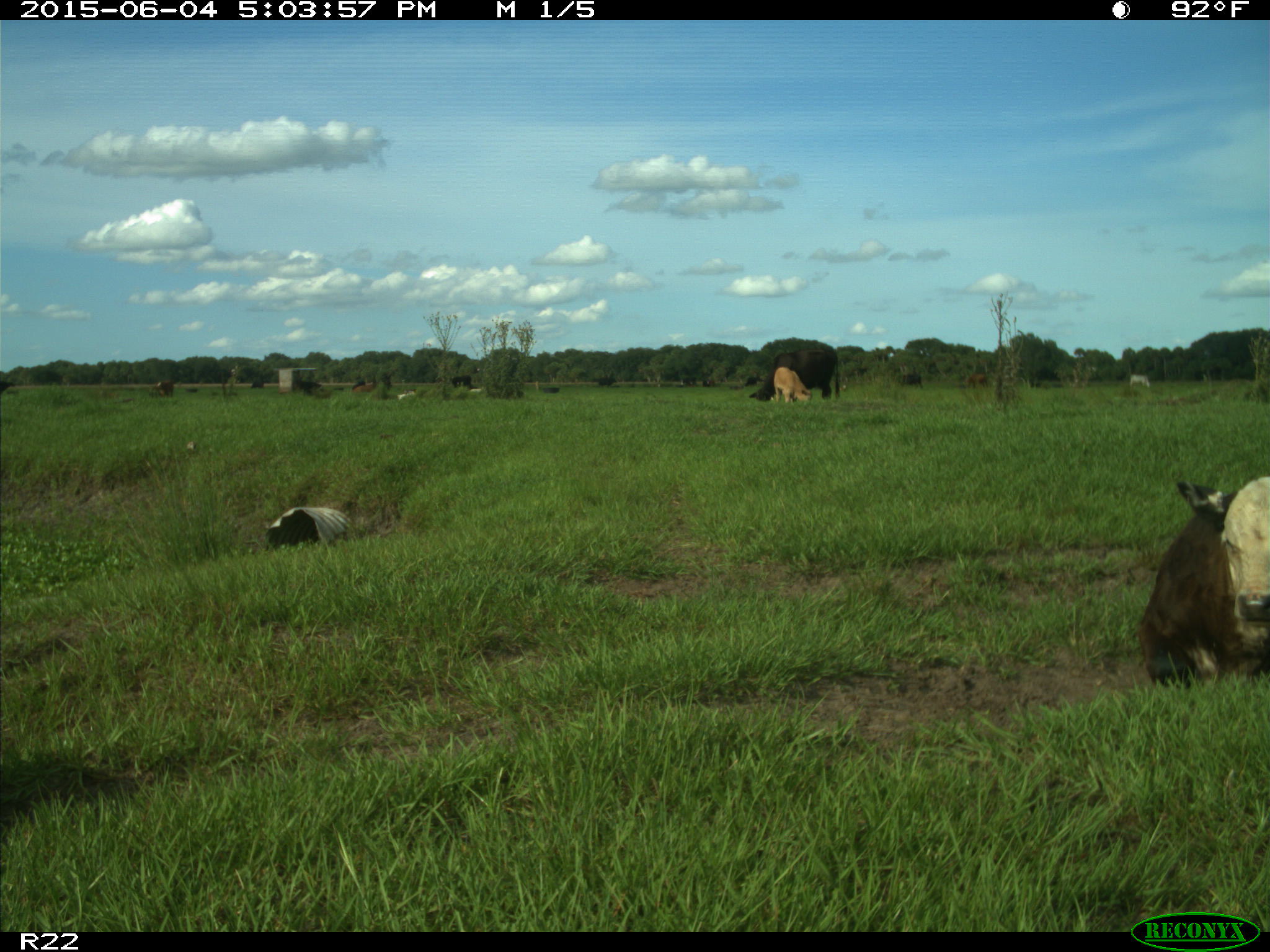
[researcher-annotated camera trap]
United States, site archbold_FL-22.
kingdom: Animalia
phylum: Chordata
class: Mammalia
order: Artiodactyla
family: Bovidae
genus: Bos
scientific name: Bos taurus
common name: domestic cow